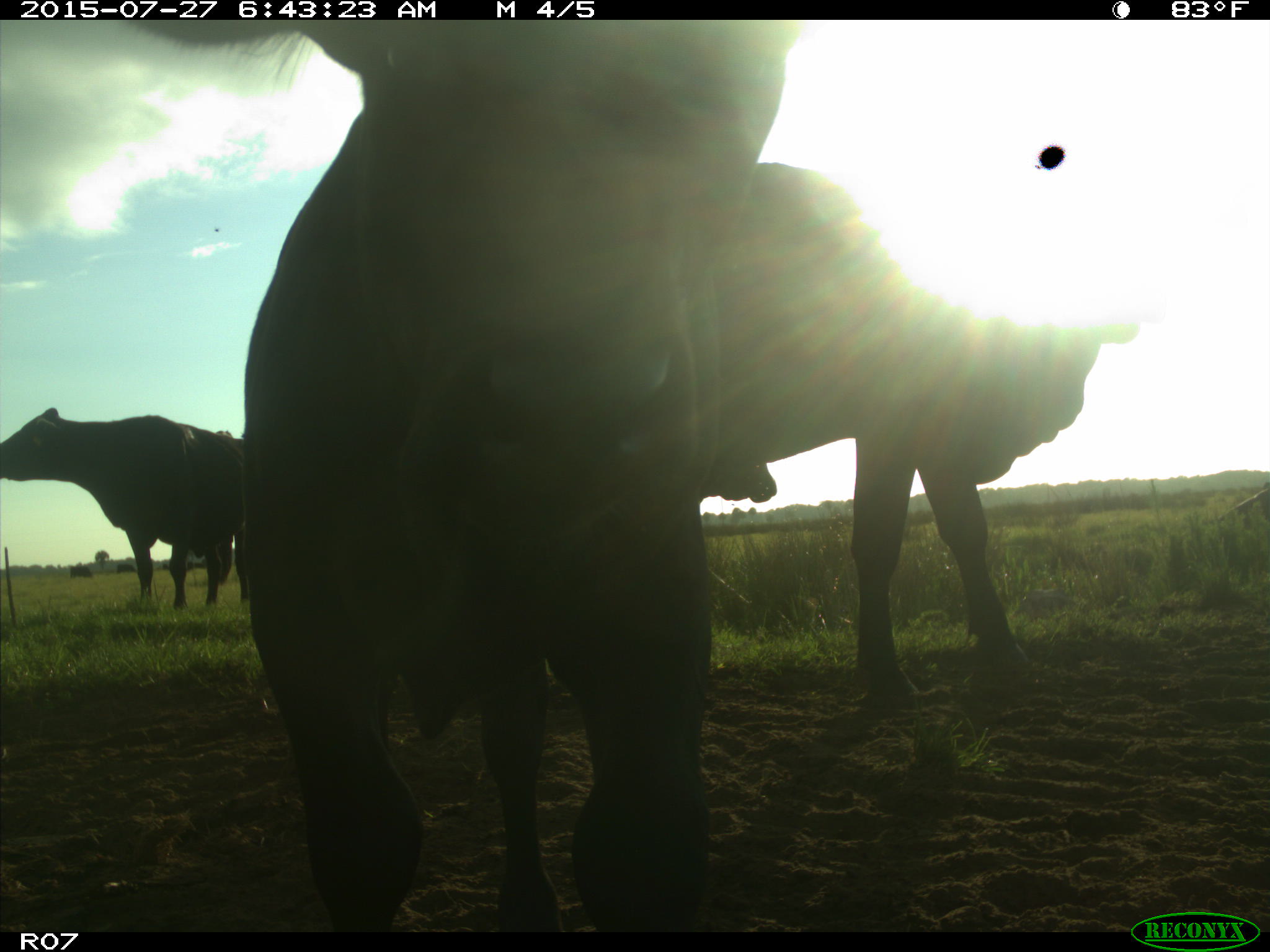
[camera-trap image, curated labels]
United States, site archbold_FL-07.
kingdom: Animalia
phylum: Chordata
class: Mammalia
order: Artiodactyla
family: Bovidae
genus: Bos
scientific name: Bos taurus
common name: domestic cow